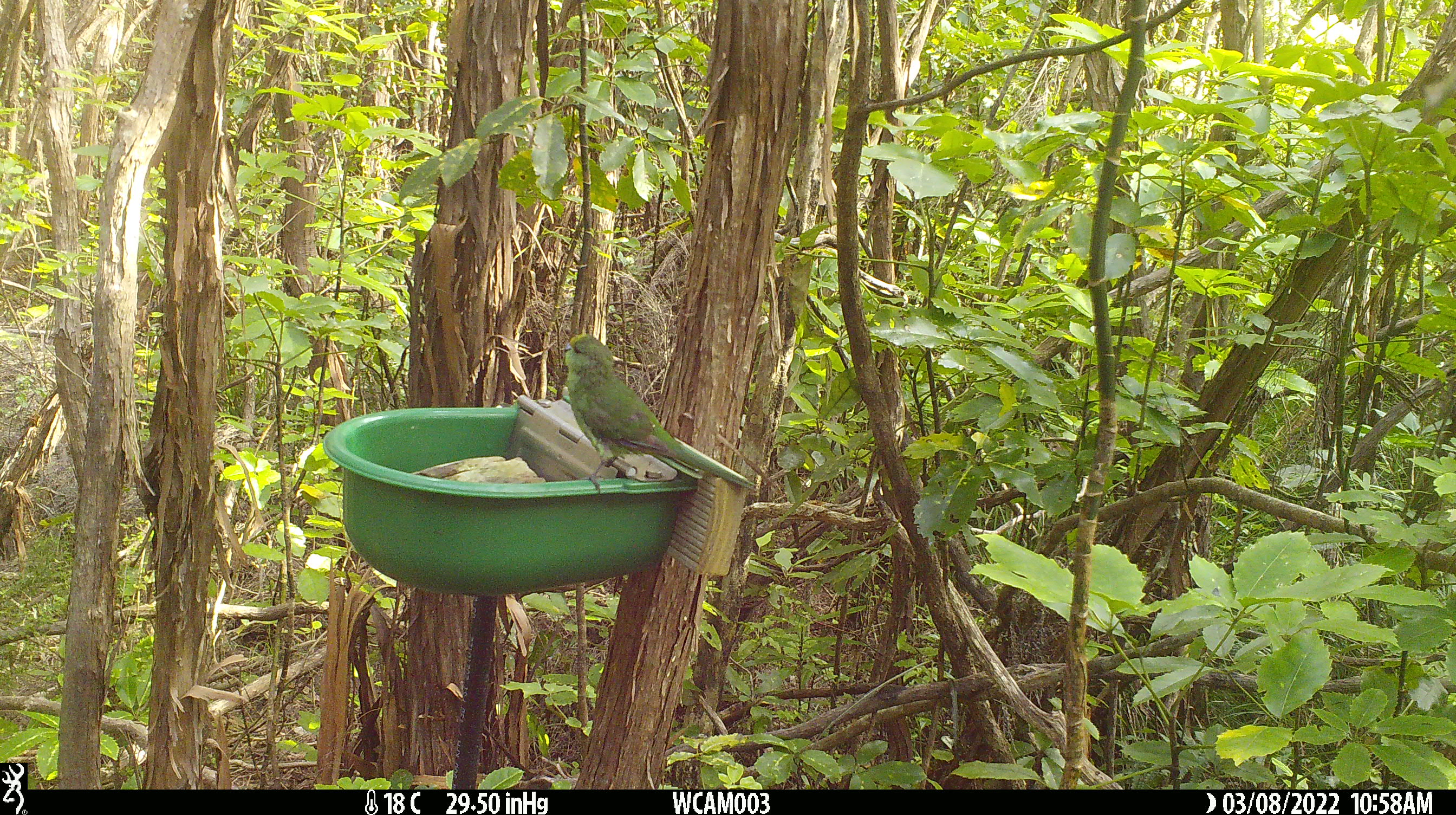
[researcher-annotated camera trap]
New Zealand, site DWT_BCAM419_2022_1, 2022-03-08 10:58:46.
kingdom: Animalia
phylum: Chordata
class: Aves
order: Psittaciformes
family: Psittaculidae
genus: Cyanoramphus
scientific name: Cyanoramphus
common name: parakeet